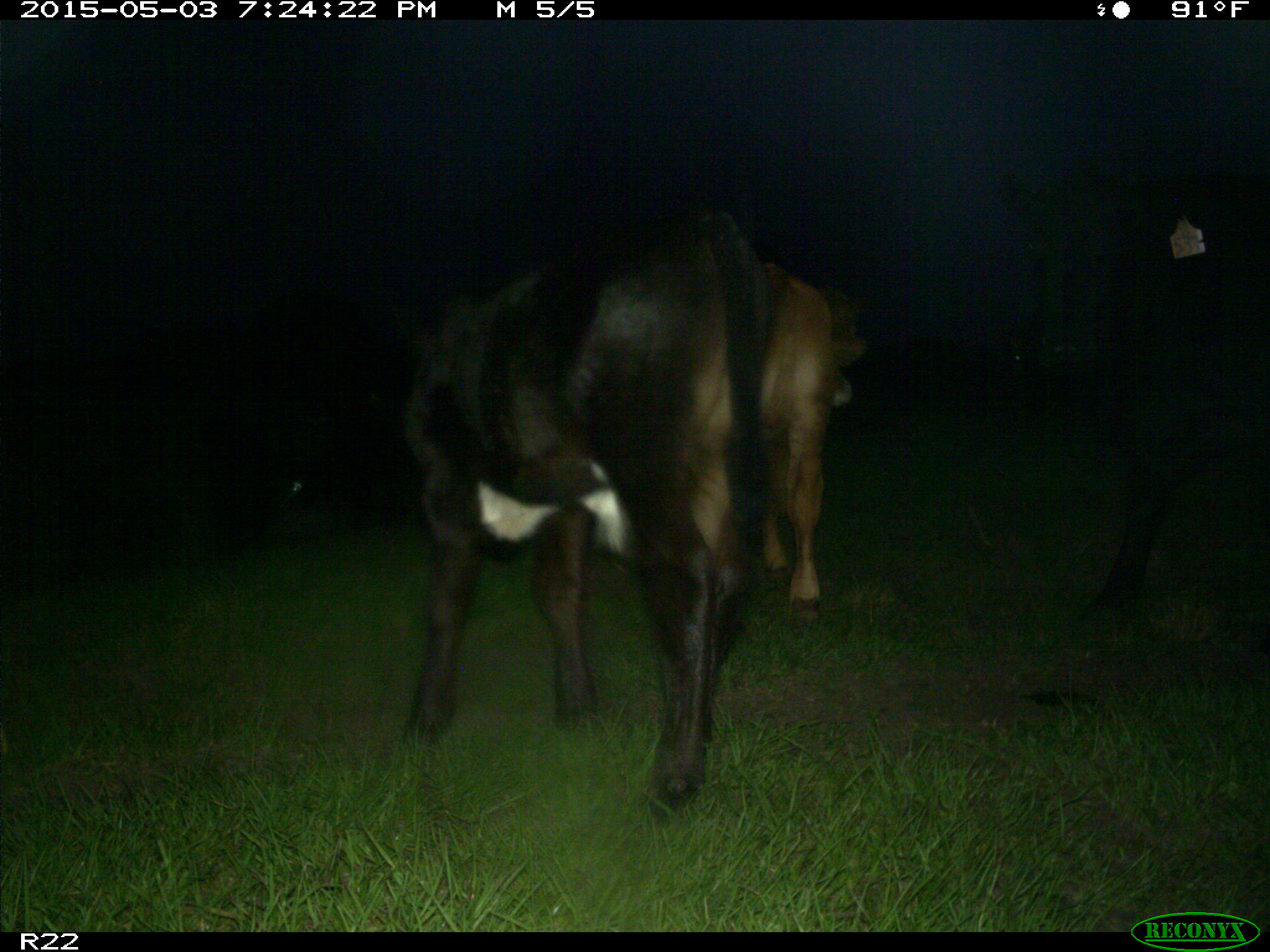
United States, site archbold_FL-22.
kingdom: Animalia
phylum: Chordata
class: Mammalia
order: Artiodactyla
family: Bovidae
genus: Bos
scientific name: Bos taurus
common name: domestic cow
Bos taurus (domestic cow).